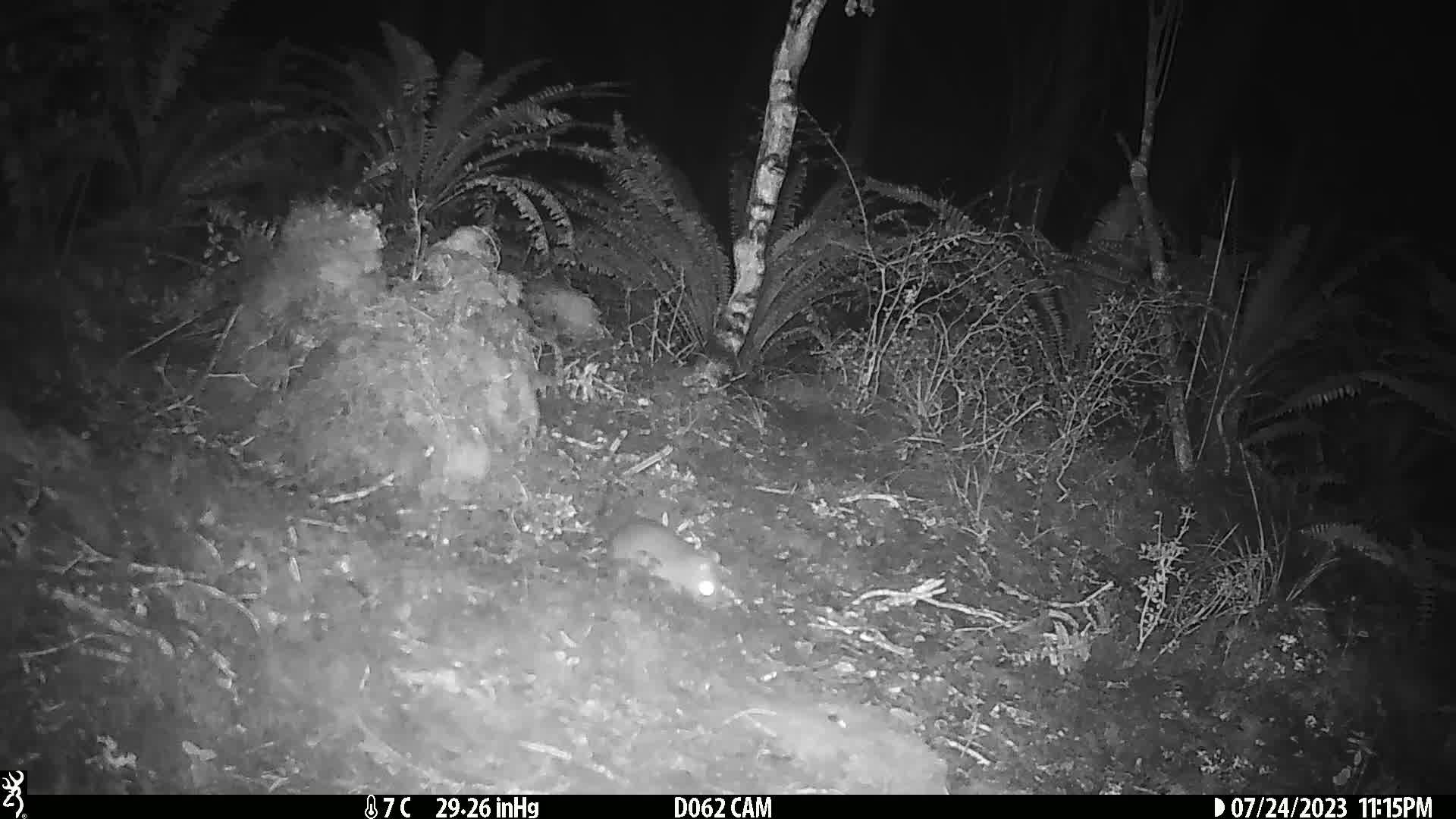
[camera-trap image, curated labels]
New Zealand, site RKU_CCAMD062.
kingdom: Animalia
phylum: Chordata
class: Mammalia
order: Rodentia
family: Muridae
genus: Rattus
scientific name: Rattus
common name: rat